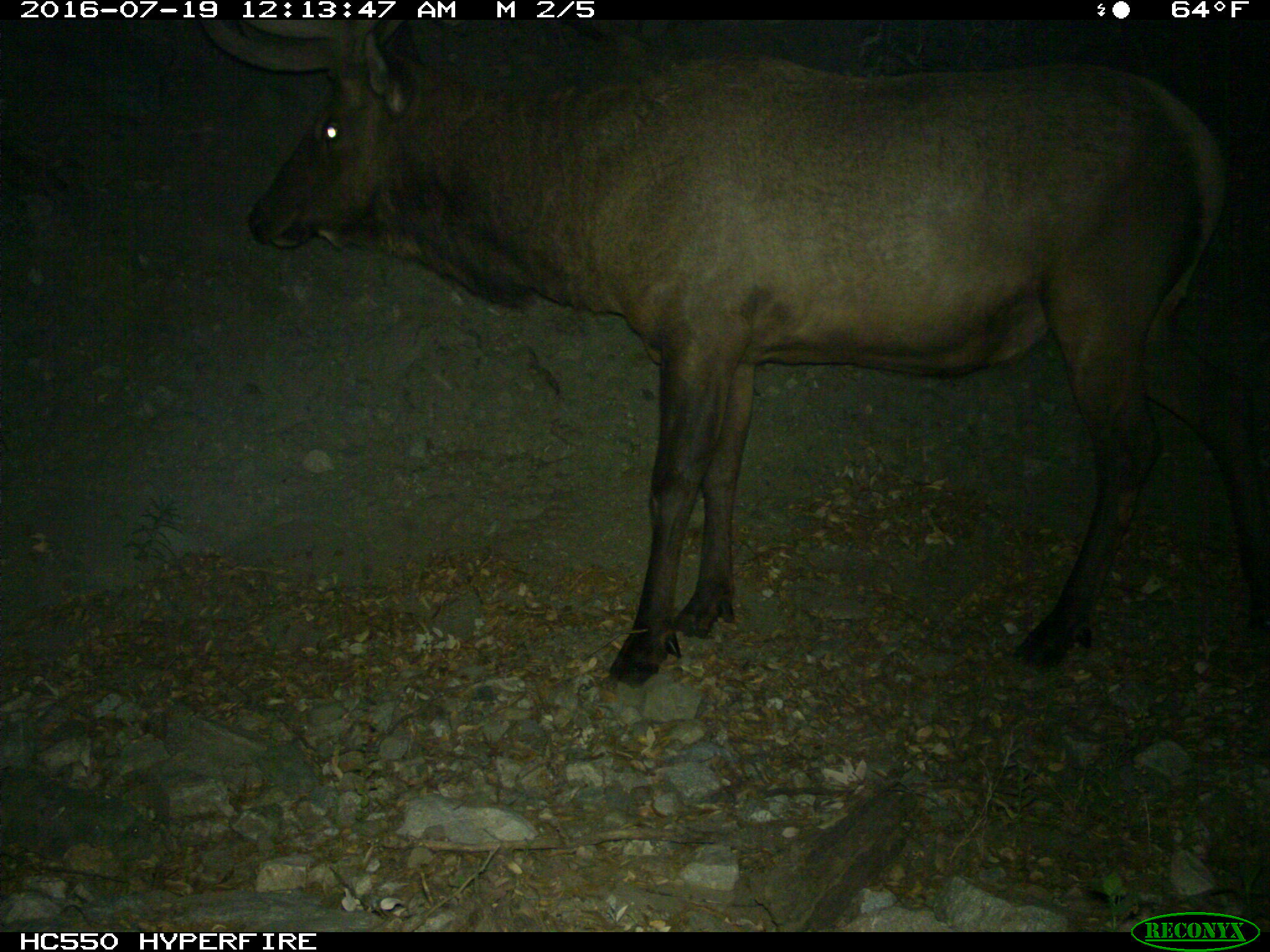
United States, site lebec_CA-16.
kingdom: Animalia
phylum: Chordata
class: Mammalia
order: Artiodactyla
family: Cervidae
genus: Cervus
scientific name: Cervus canadensis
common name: elk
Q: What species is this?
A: Cervus canadensis (elk).